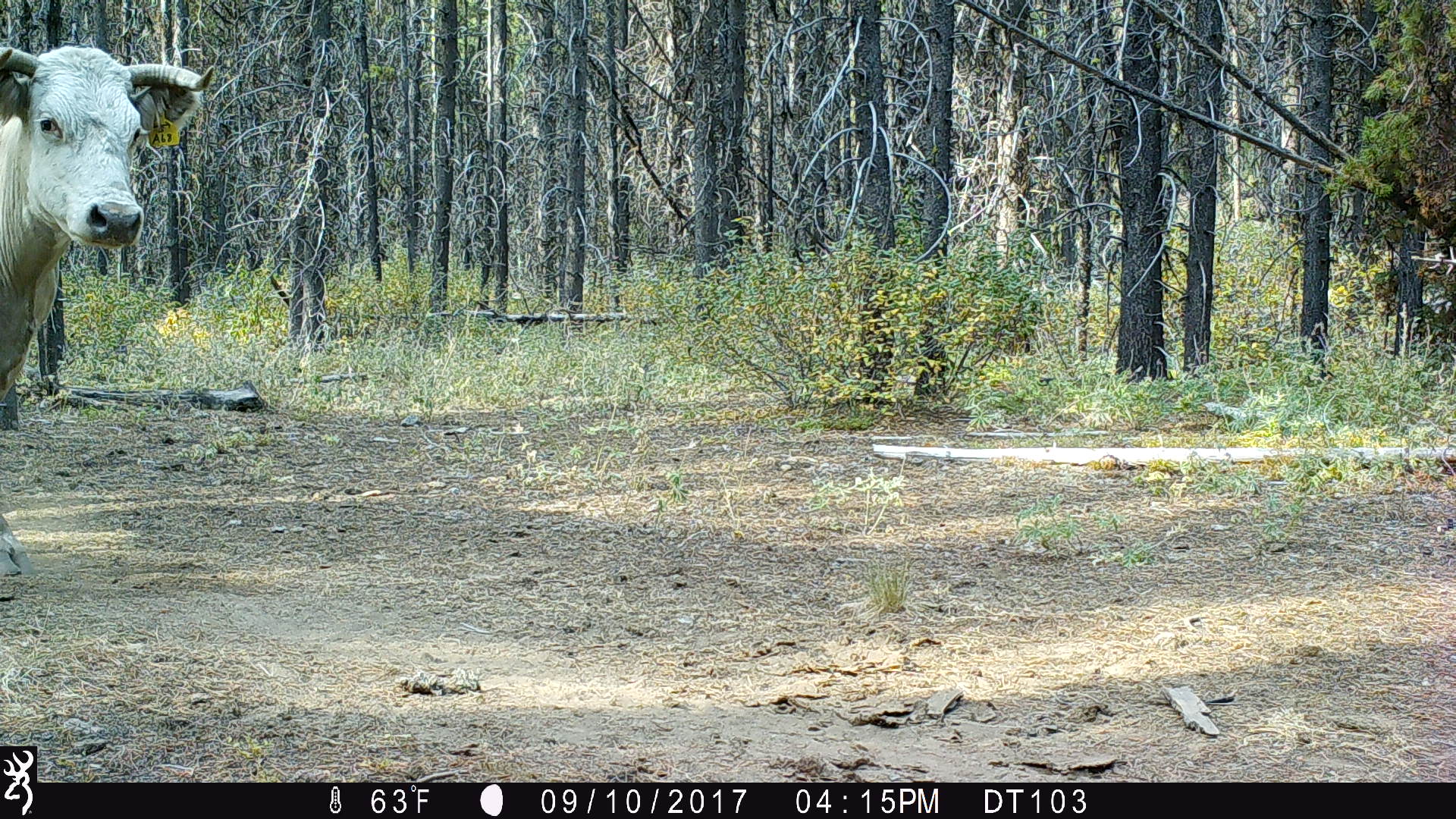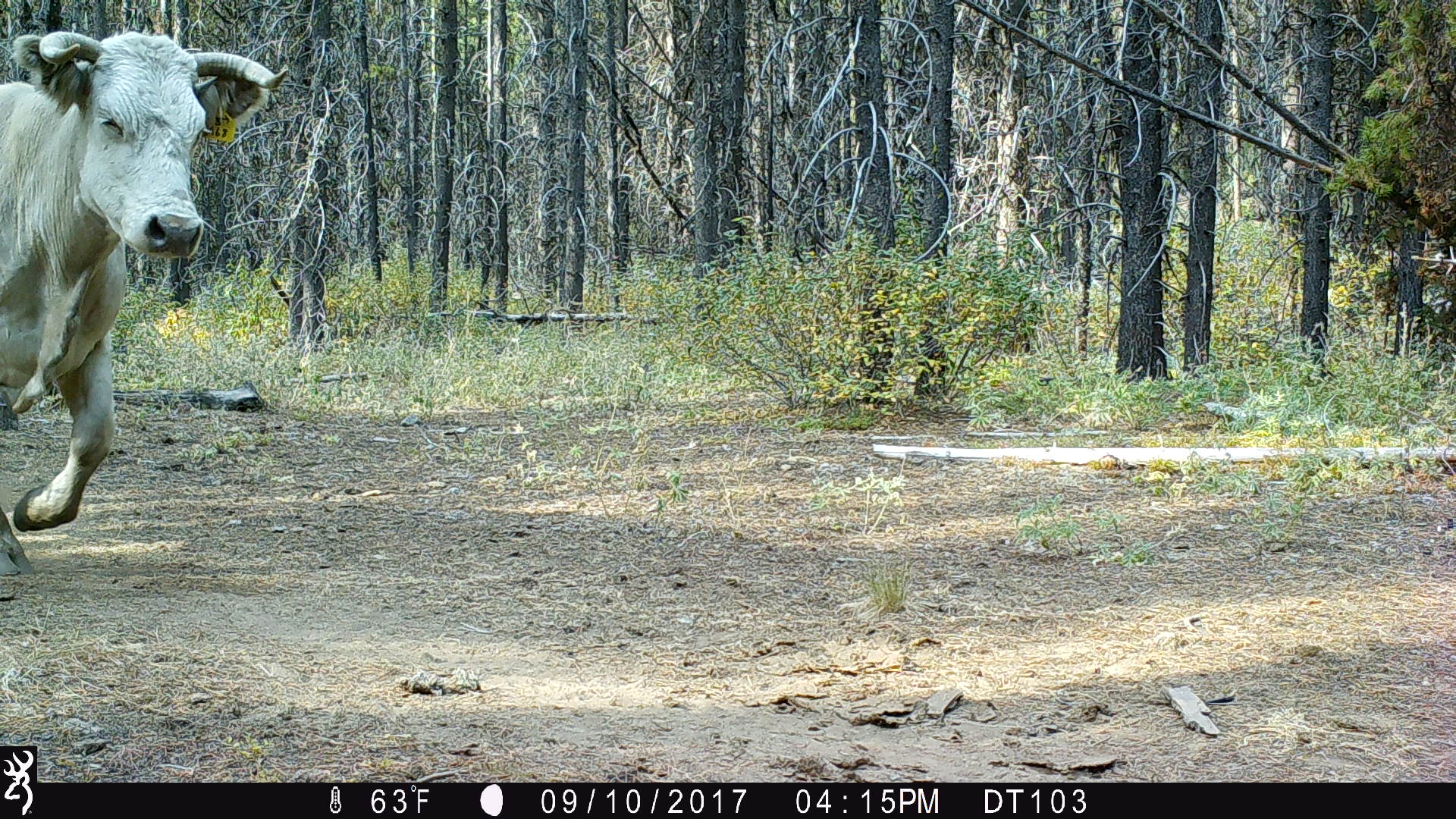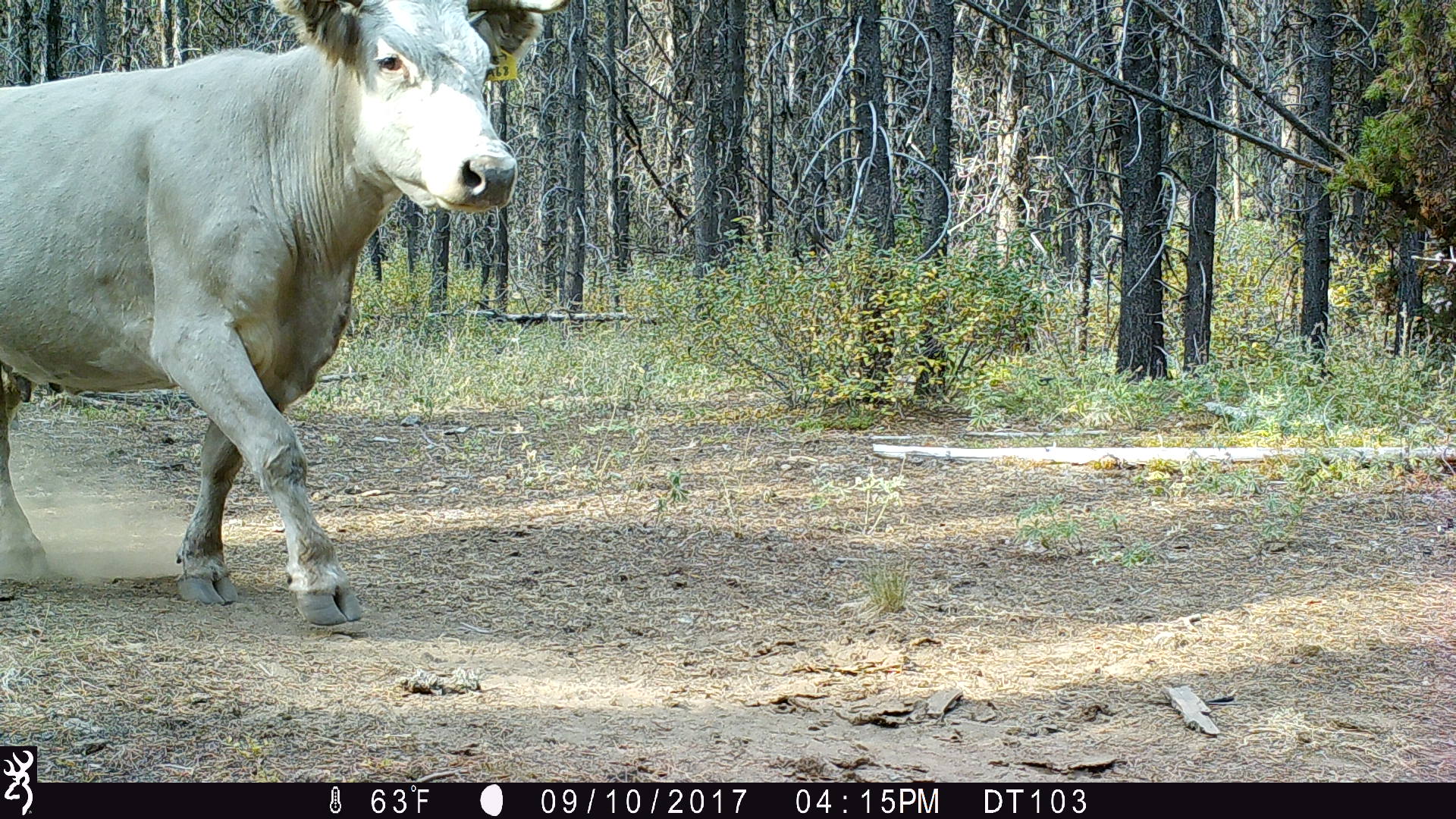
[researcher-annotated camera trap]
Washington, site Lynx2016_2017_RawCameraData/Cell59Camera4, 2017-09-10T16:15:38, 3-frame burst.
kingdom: Animalia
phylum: Chordata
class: Mammalia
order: Artiodactyla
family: Bovidae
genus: Bos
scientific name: Bos taurus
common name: domestic cattle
Domestic cattle (Bos taurus). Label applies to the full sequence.